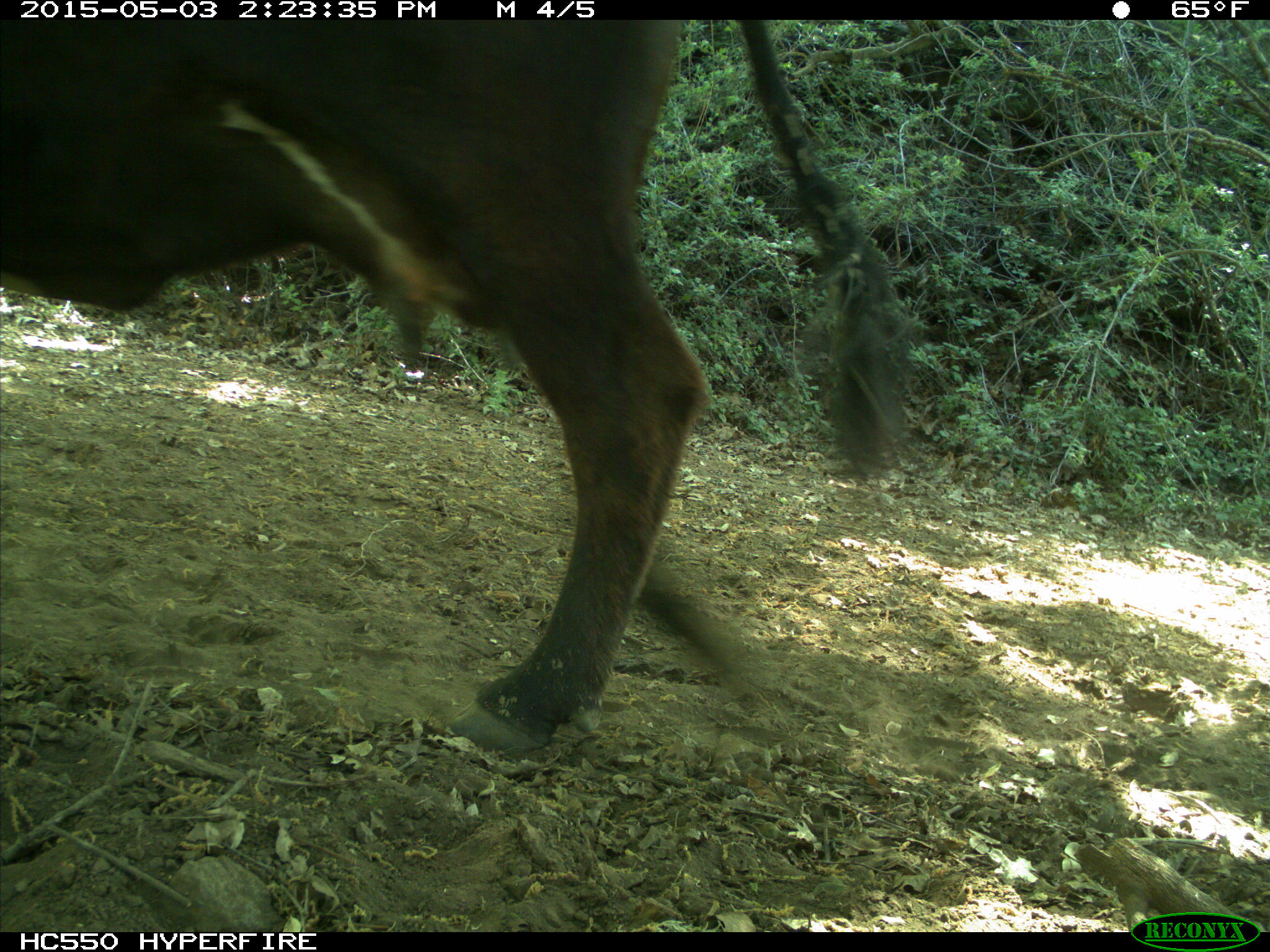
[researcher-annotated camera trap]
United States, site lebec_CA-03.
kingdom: Animalia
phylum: Chordata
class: Mammalia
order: Artiodactyla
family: Bovidae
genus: Bos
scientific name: Bos taurus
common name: domestic cow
Bos taurus (domestic cow).